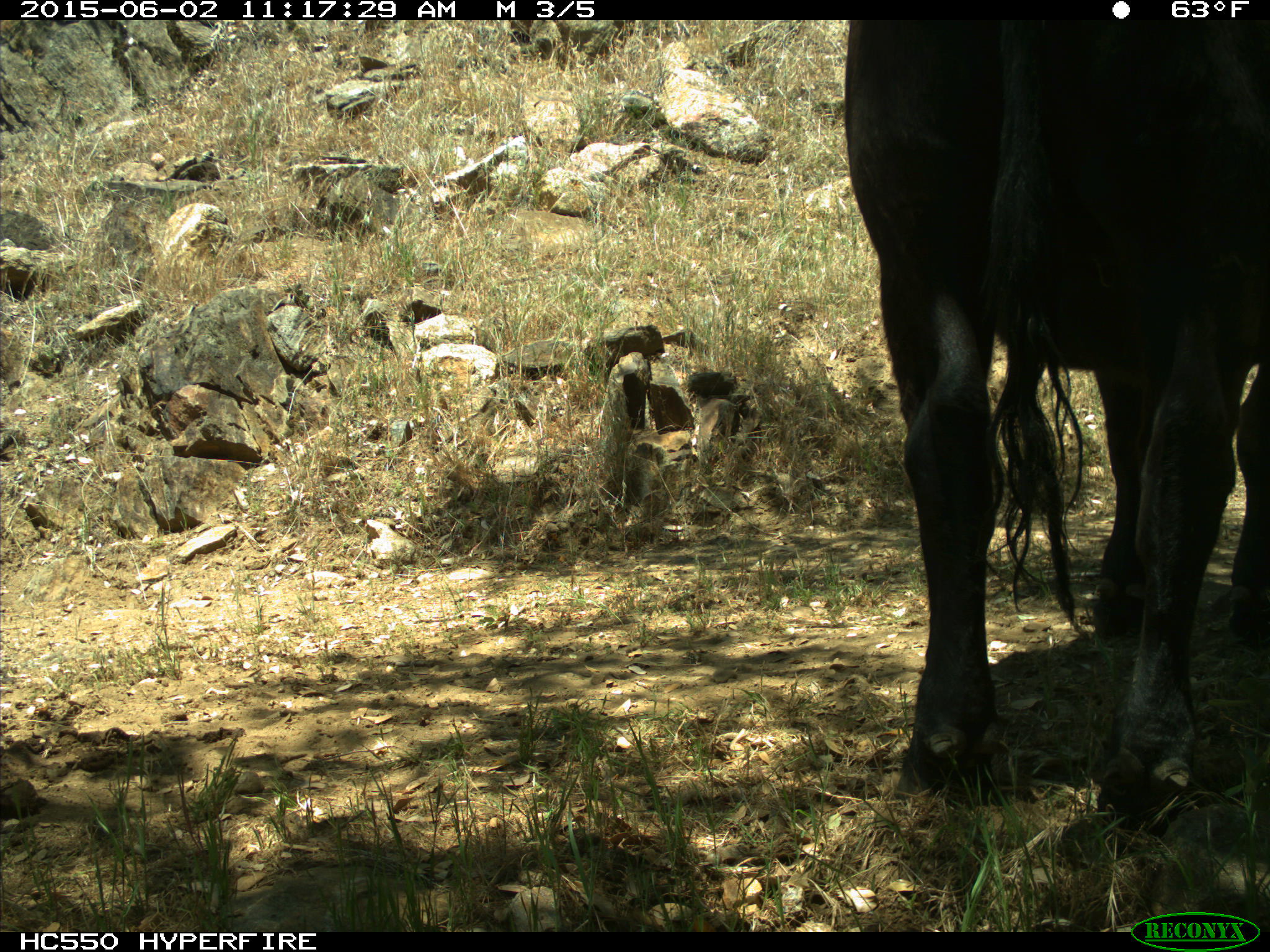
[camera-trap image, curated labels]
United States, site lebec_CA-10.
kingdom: Animalia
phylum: Chordata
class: Mammalia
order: Artiodactyla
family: Bovidae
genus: Bos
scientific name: Bos taurus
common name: domestic cow